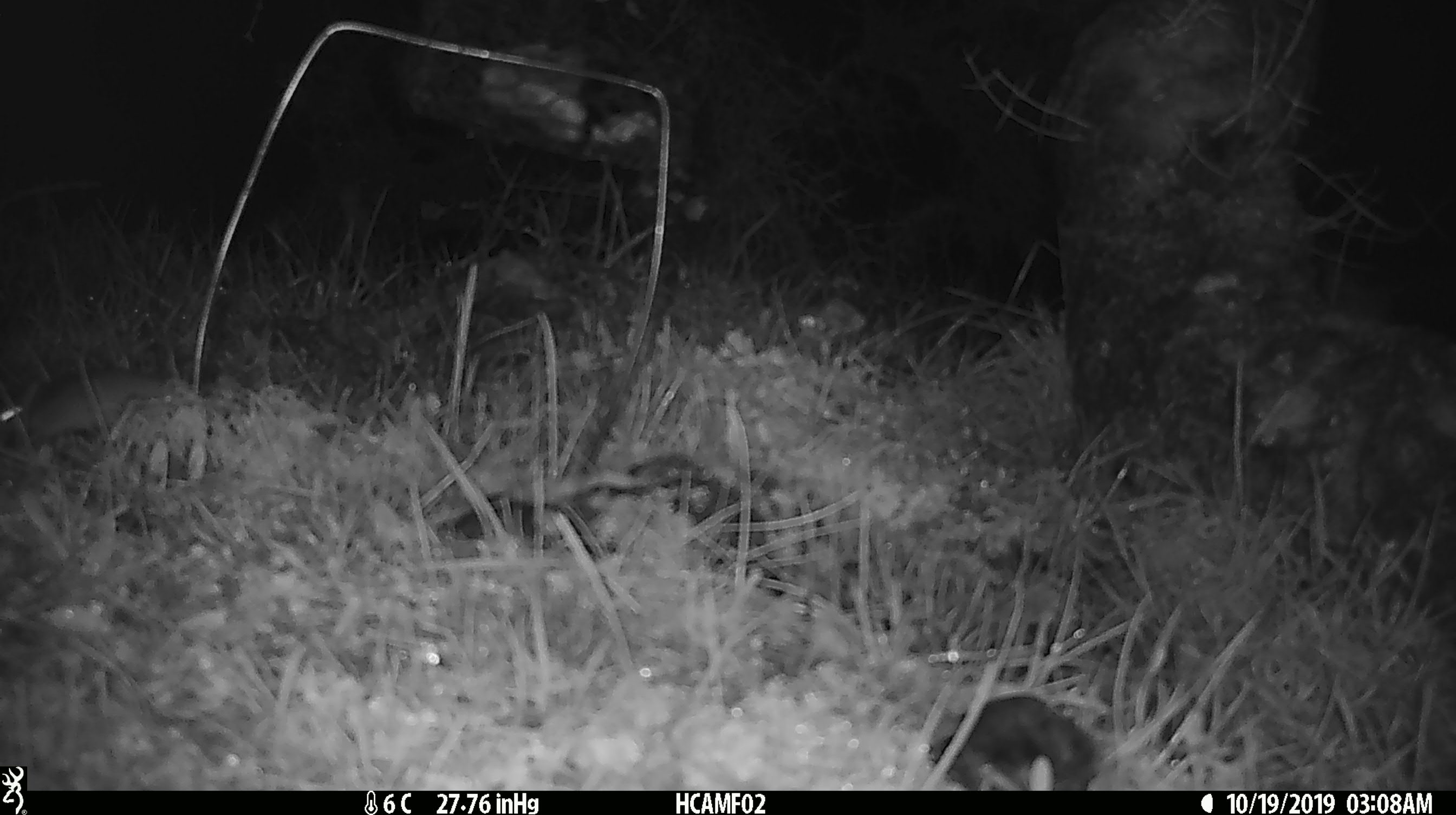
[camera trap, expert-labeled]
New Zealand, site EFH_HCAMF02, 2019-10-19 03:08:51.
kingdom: Animalia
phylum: Chordata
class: Mammalia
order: Rodentia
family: Muridae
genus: Mus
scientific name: Mus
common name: mouse